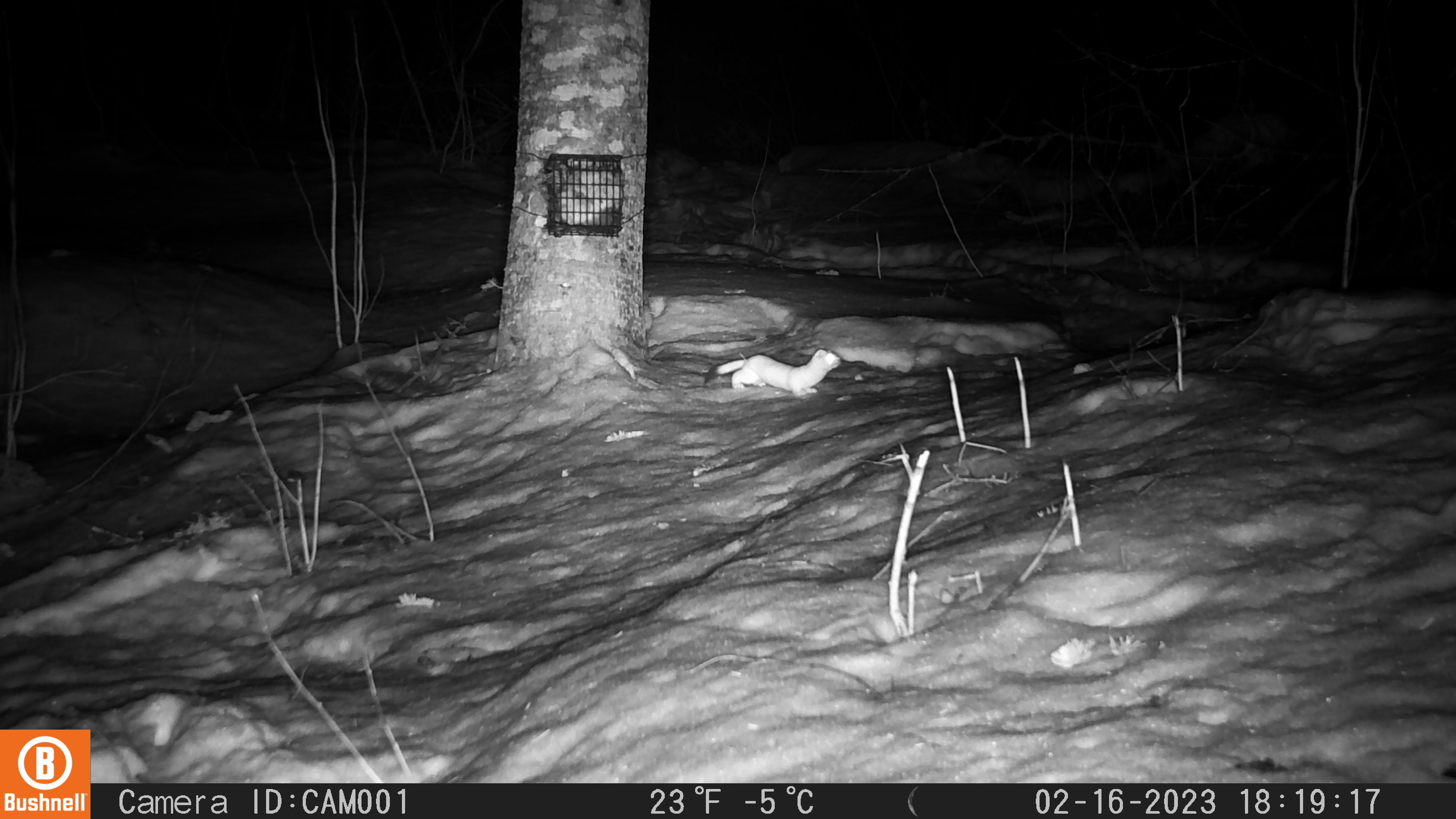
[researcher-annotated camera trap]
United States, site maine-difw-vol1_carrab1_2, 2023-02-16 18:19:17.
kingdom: Animalia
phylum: Chordata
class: Mammalia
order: Carnivora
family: Mustelidae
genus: Mustela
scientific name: Mustela richardsonii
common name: short-tailed weasel